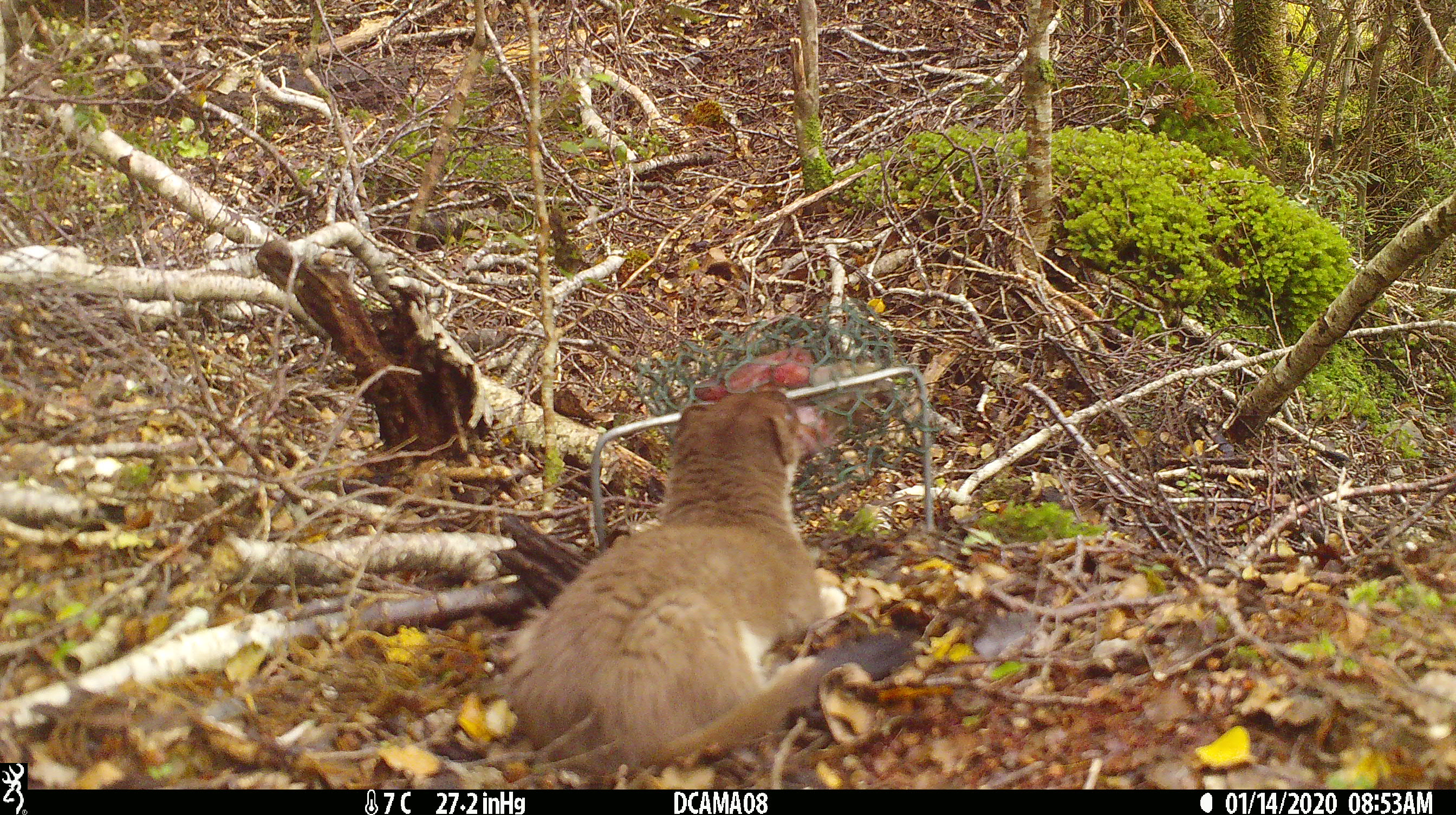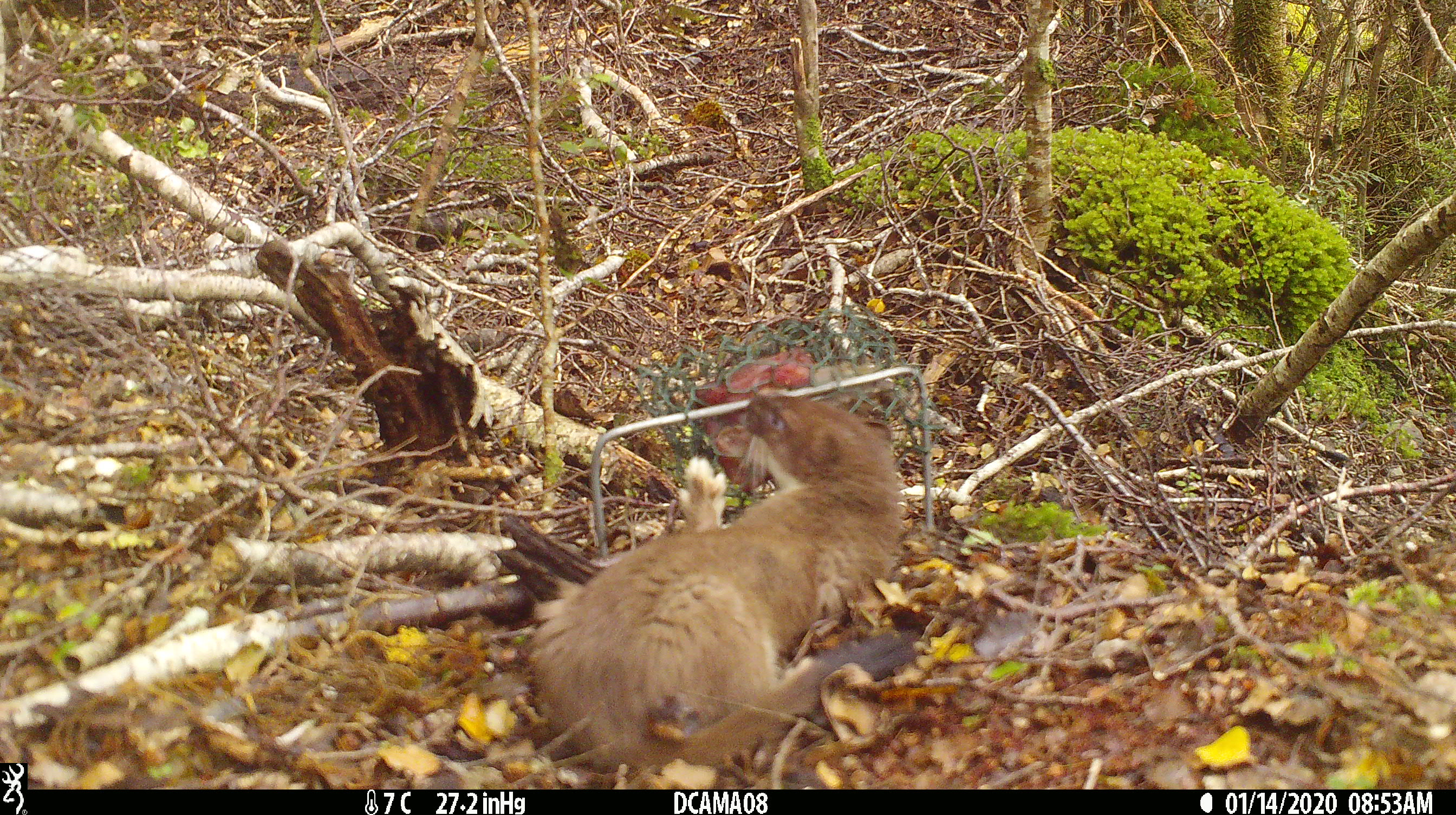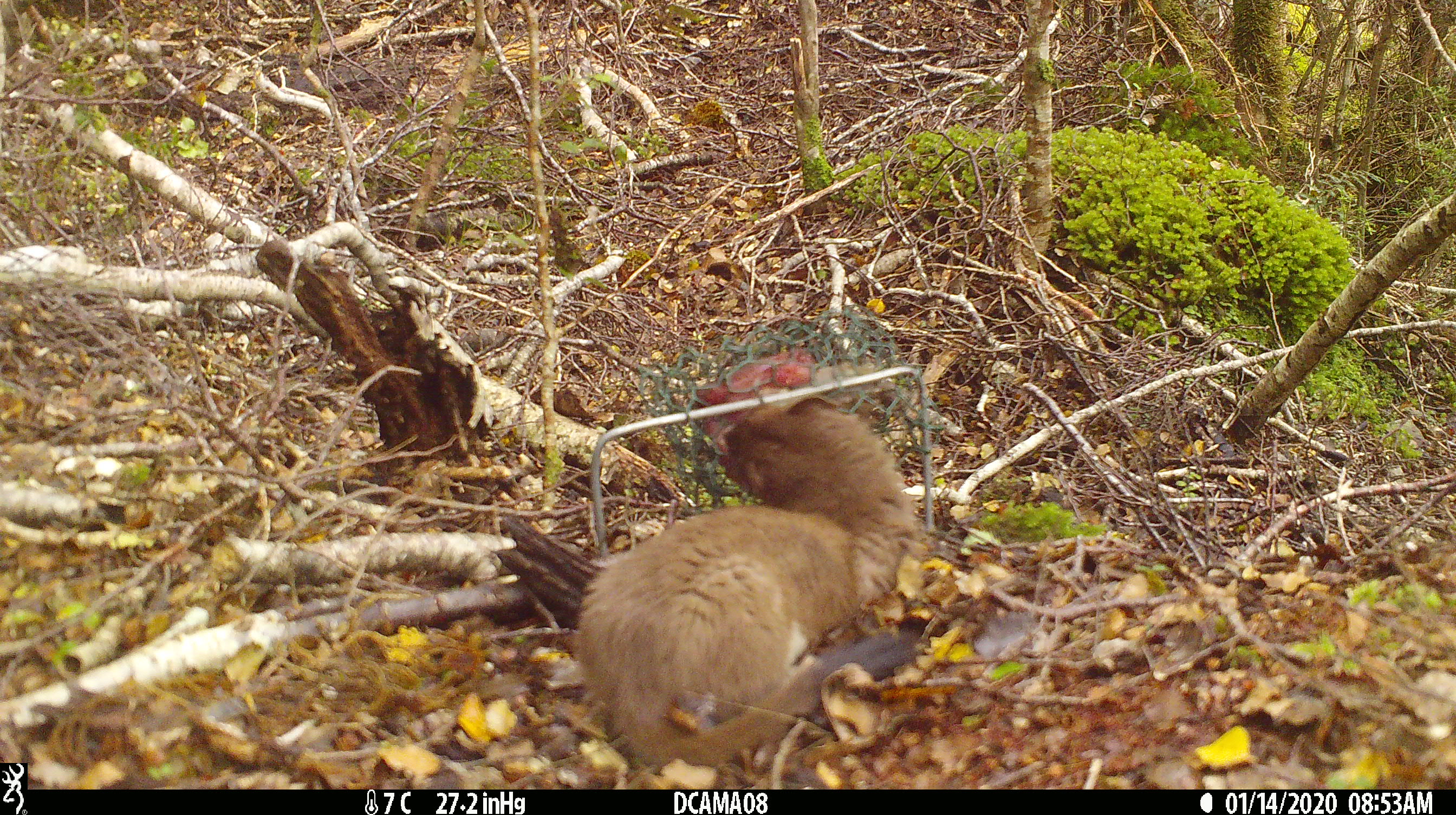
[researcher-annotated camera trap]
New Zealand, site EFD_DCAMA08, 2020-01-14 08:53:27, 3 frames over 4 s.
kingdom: Animalia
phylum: Chordata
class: Mammalia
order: Carnivora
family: Mustelidae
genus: Mustela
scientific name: Mustela erminea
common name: stoat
Stoat (Mustela erminea).